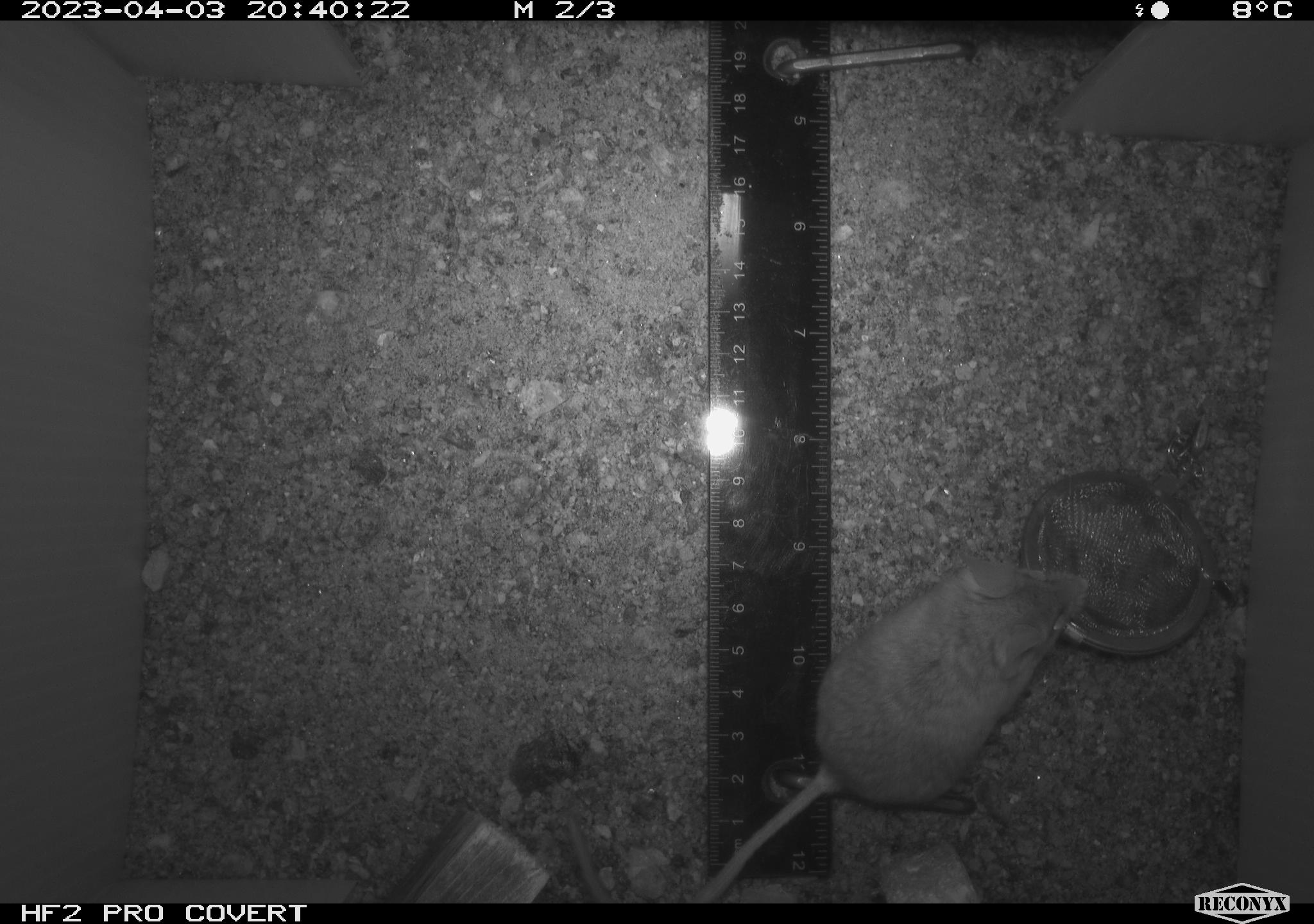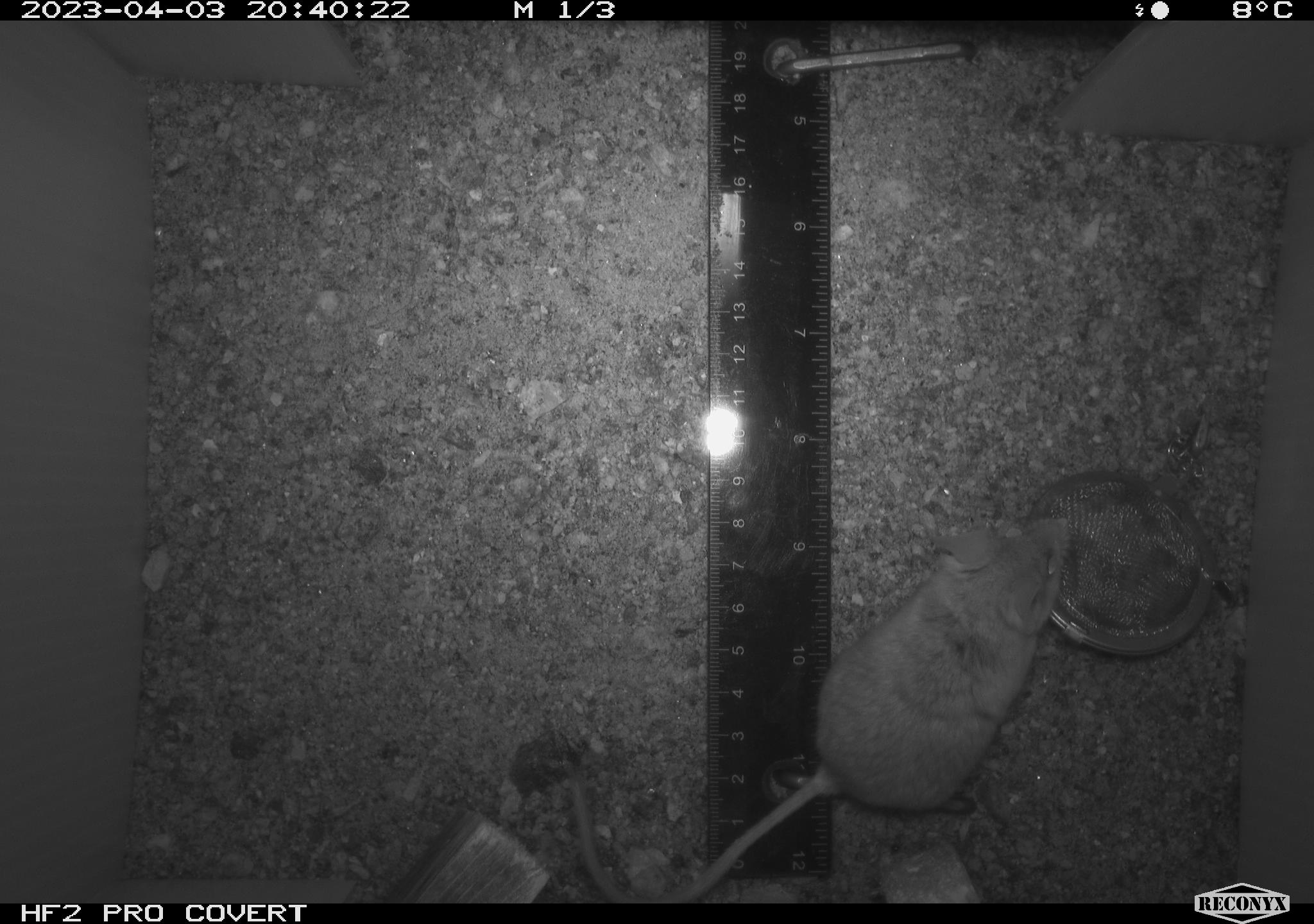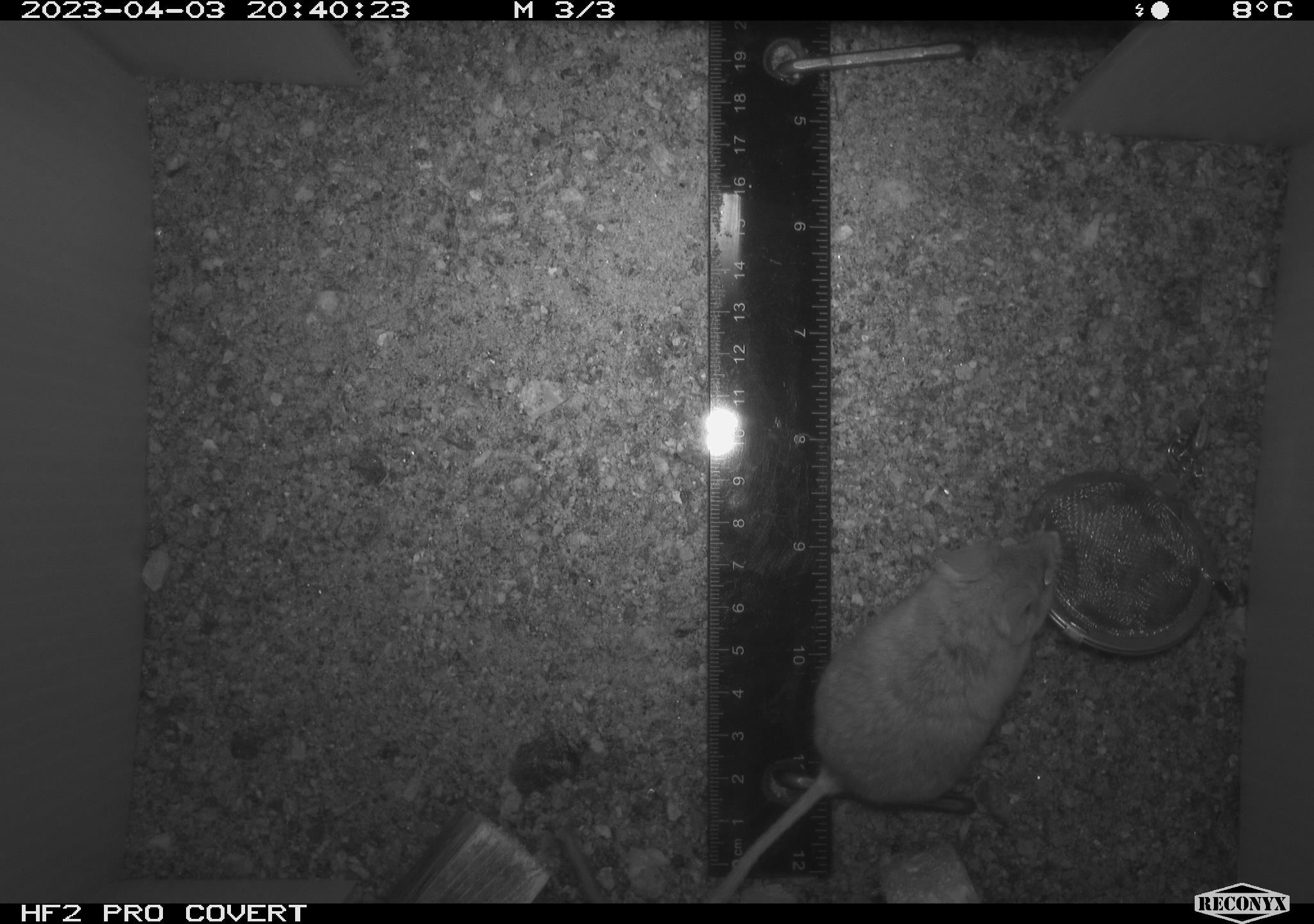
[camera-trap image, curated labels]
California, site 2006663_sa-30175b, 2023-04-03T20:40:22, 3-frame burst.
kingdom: Animalia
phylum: Chordata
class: Mammalia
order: Rodentia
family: Cricetidae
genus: Peromyscus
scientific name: Peromyscus eremicus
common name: cactus mouse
Cactus mouse (Peromyscus eremicus).